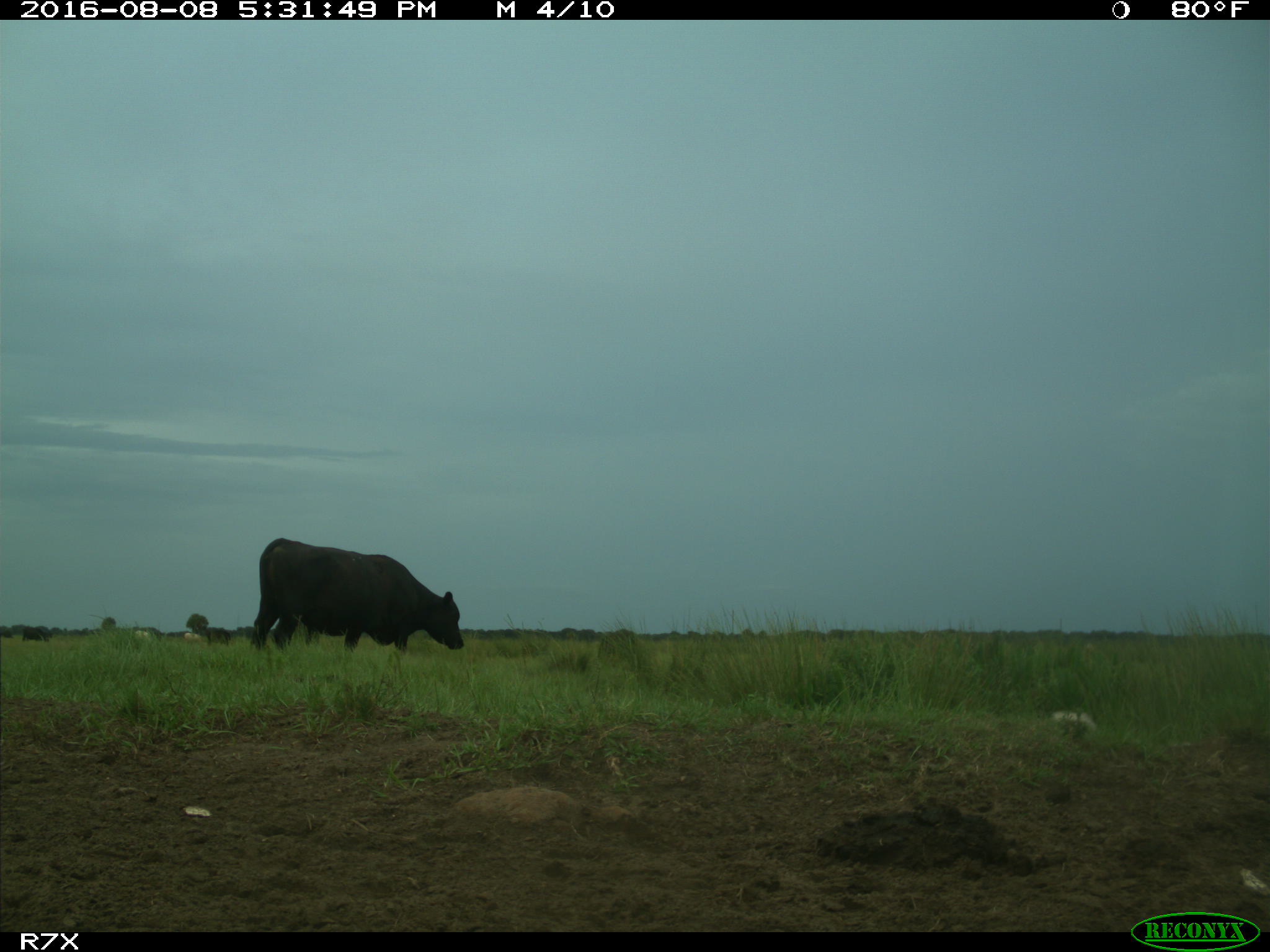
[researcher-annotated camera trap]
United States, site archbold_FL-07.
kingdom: Animalia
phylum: Chordata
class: Mammalia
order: Artiodactyla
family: Bovidae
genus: Bos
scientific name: Bos taurus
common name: domestic cow